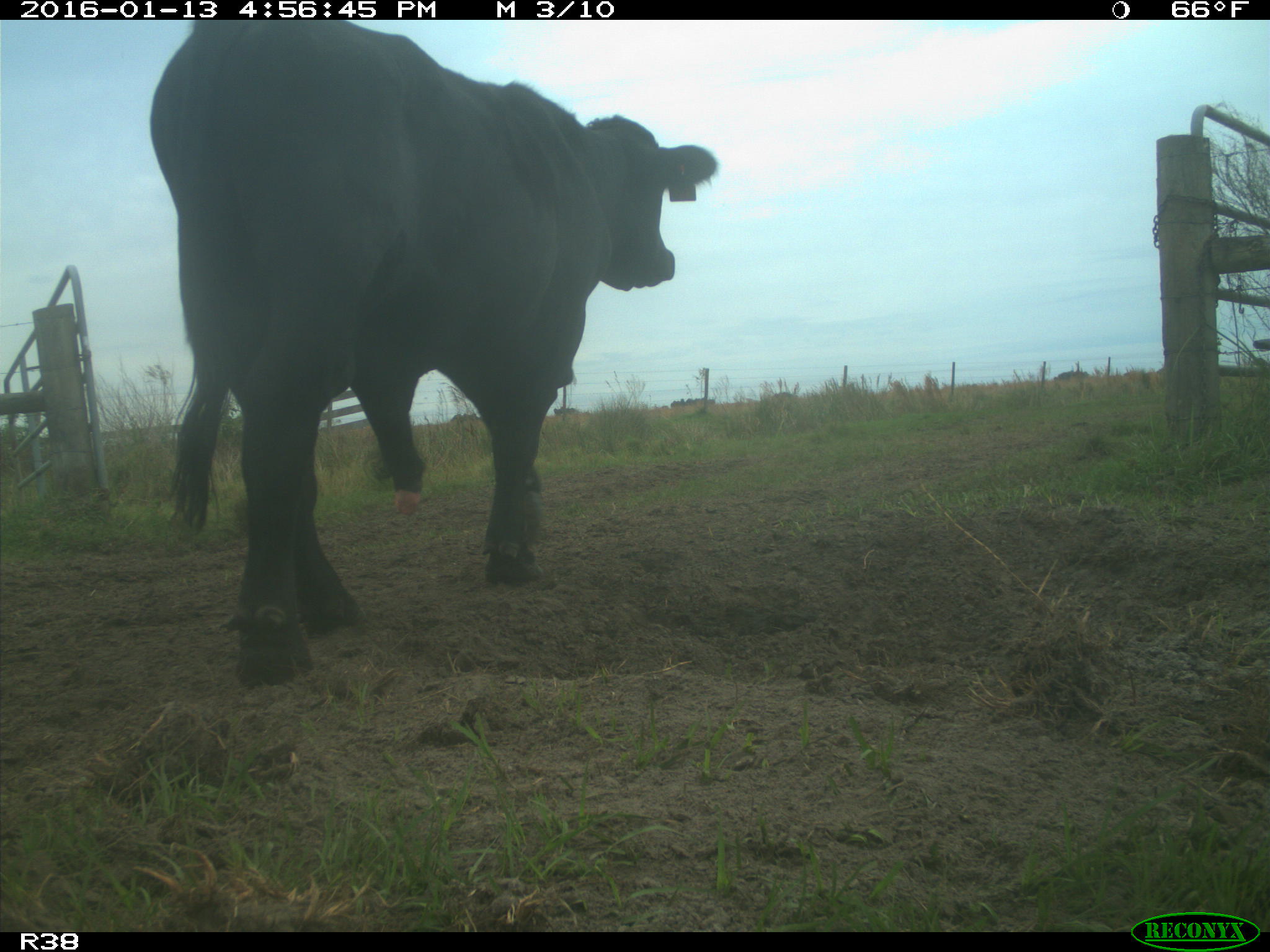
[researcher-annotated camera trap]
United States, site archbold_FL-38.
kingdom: Animalia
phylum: Chordata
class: Mammalia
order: Artiodactyla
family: Bovidae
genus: Bos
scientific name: Bos taurus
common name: domestic cow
Bos taurus (domestic cow).